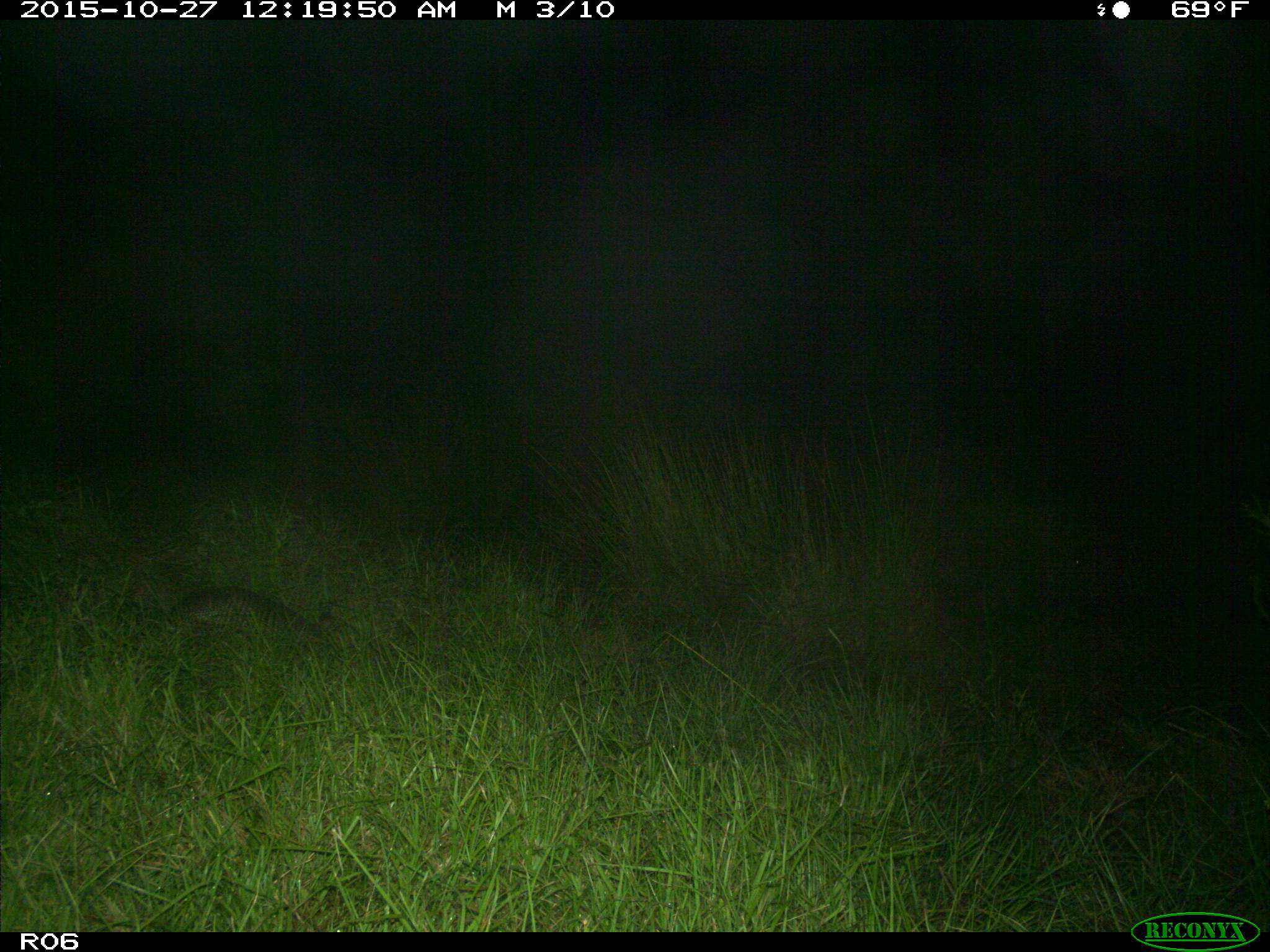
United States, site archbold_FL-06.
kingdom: Animalia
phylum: Chordata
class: Mammalia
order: Cingulata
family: Dasypodidae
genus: Dasypus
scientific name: Dasypus novemcinctus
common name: nine-banded armadillo